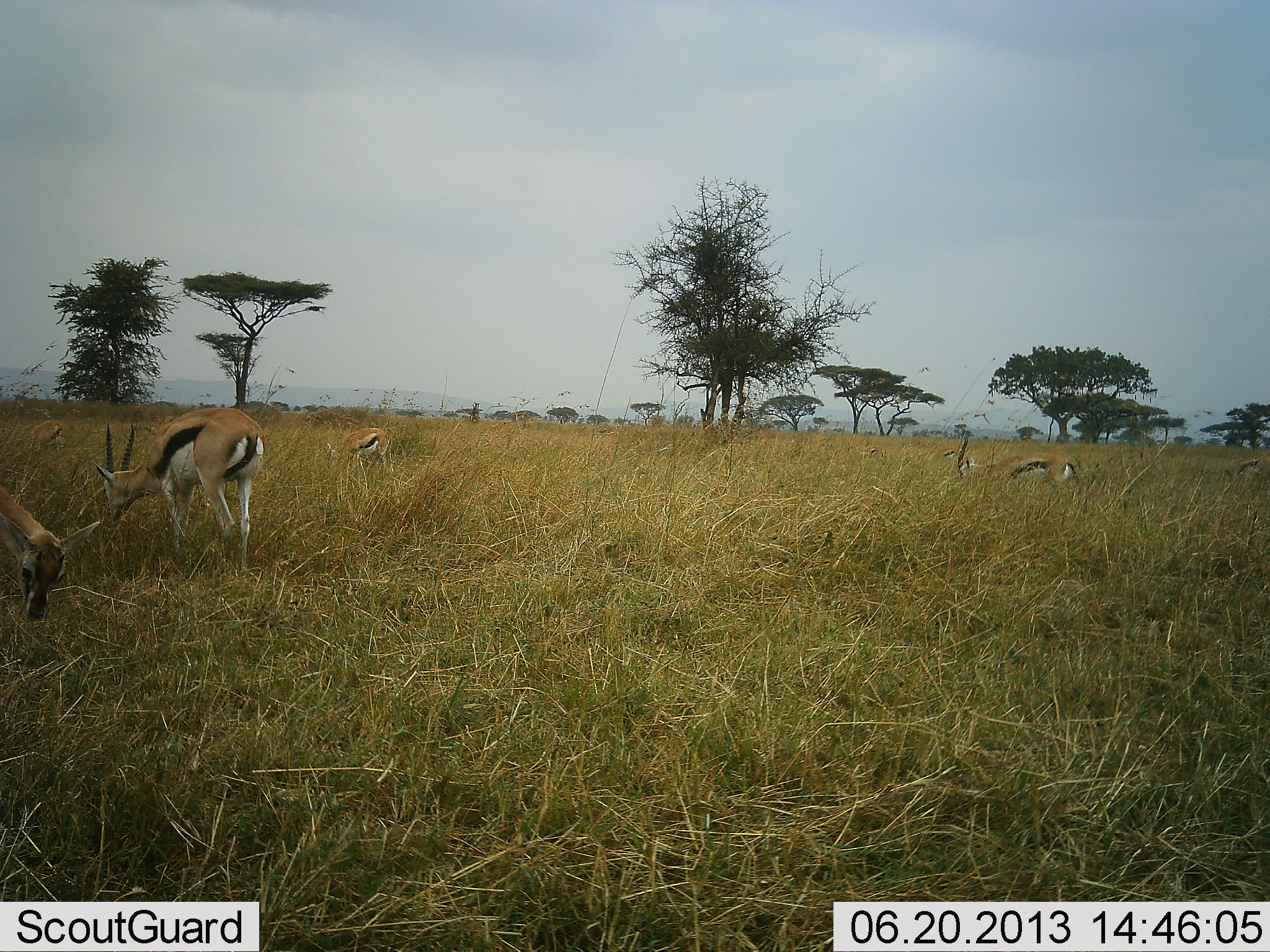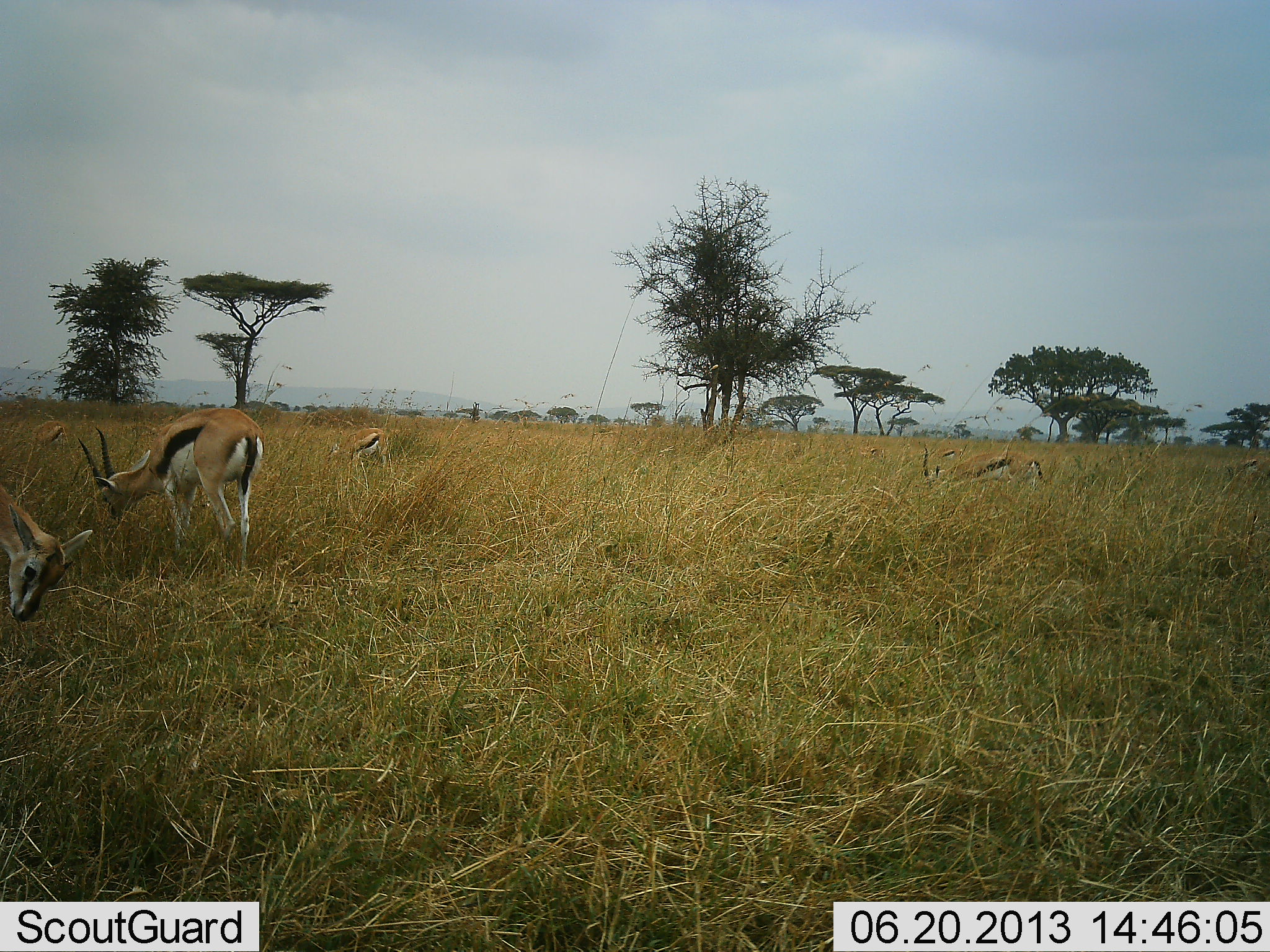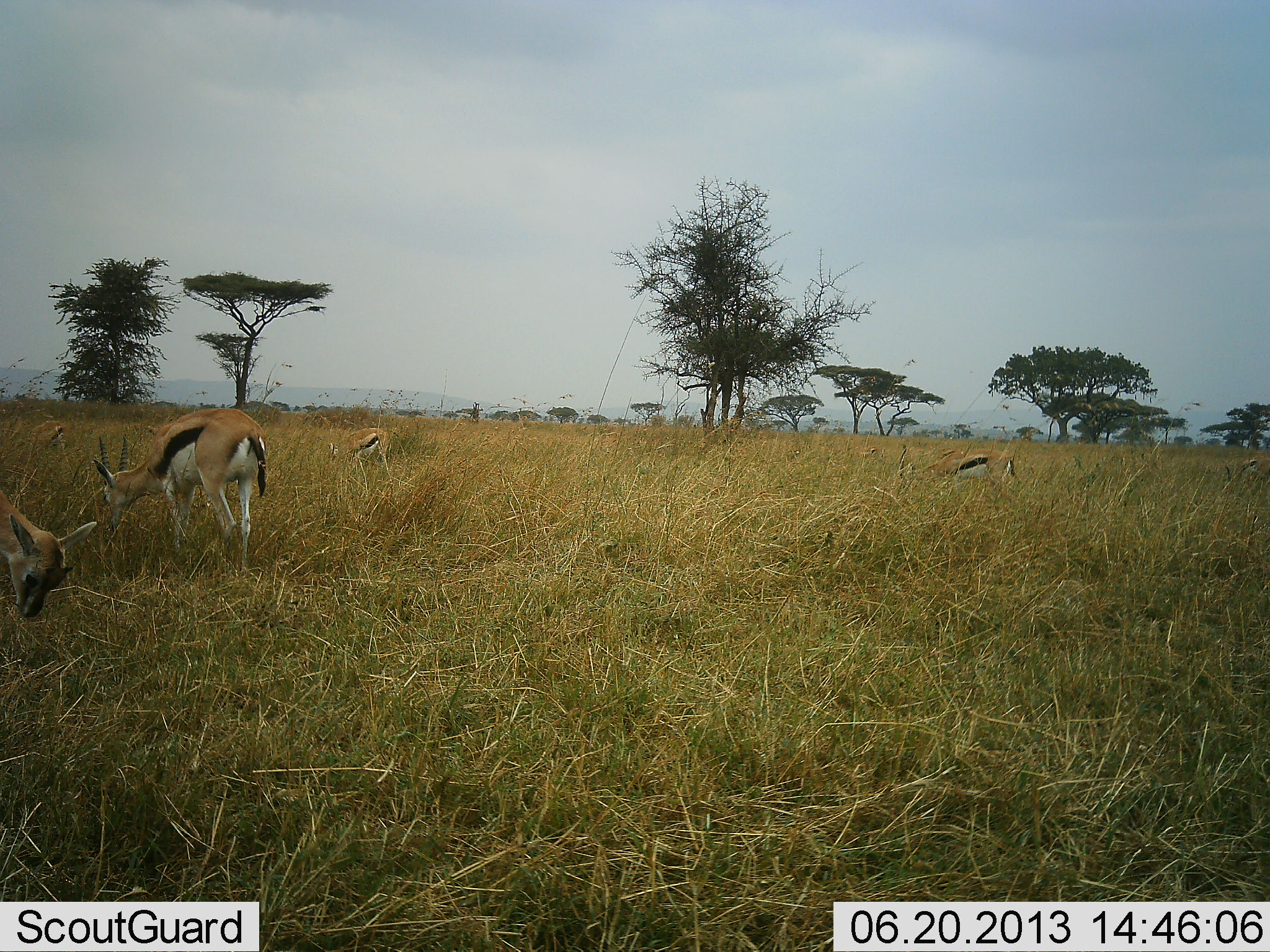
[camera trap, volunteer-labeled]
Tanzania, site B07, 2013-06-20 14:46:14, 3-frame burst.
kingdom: Animalia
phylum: Chordata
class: Mammalia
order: Artiodactyla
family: Bovidae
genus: Eudorcas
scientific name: Eudorcas thomsonii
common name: thomson's gazelle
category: gazellethomsons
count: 5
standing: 60%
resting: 0%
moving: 10%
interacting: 0%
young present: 10%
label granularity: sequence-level